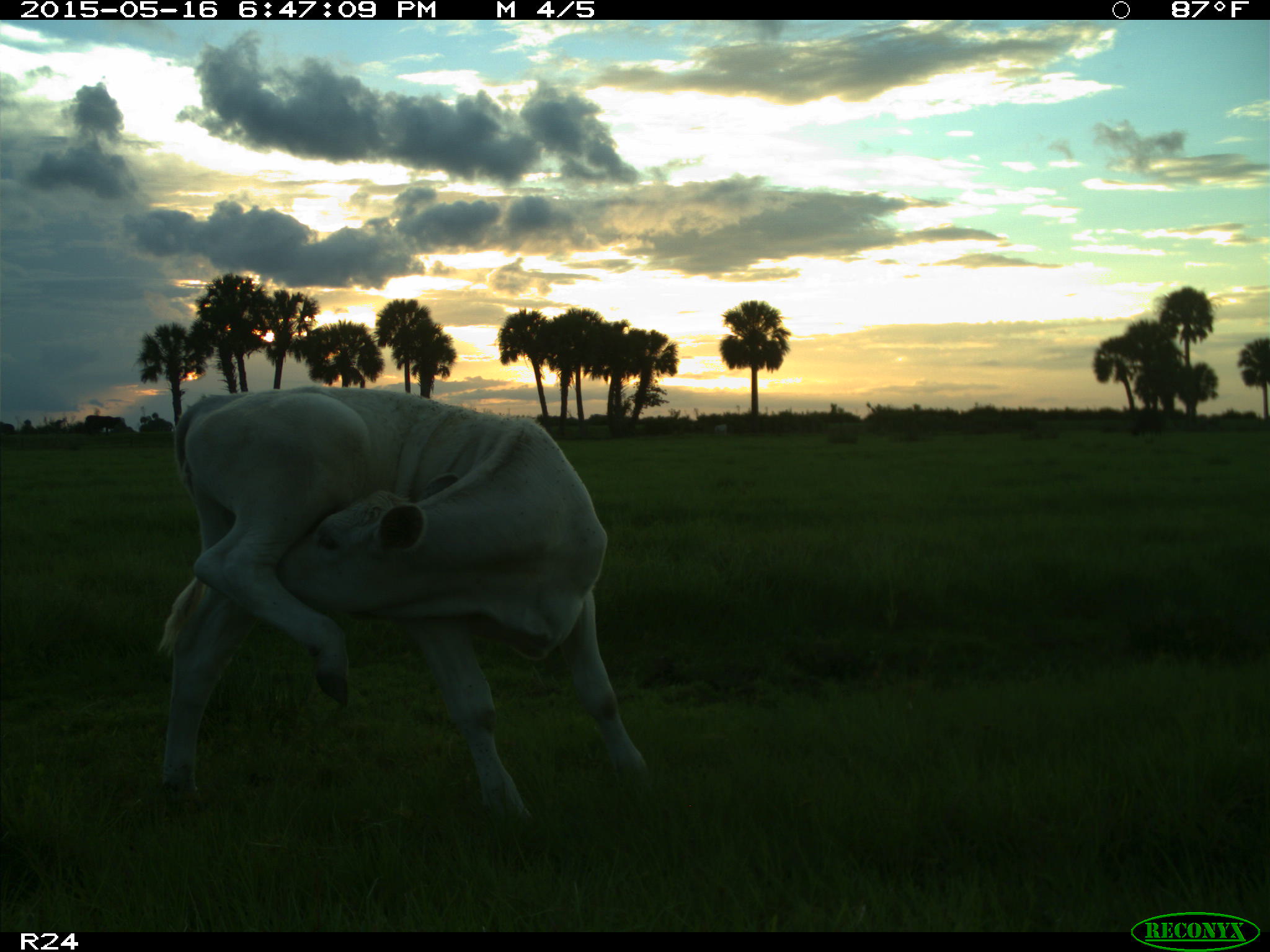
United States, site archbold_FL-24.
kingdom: Animalia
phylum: Chordata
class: Mammalia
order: Artiodactyla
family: Bovidae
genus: Bos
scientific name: Bos taurus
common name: domestic cow